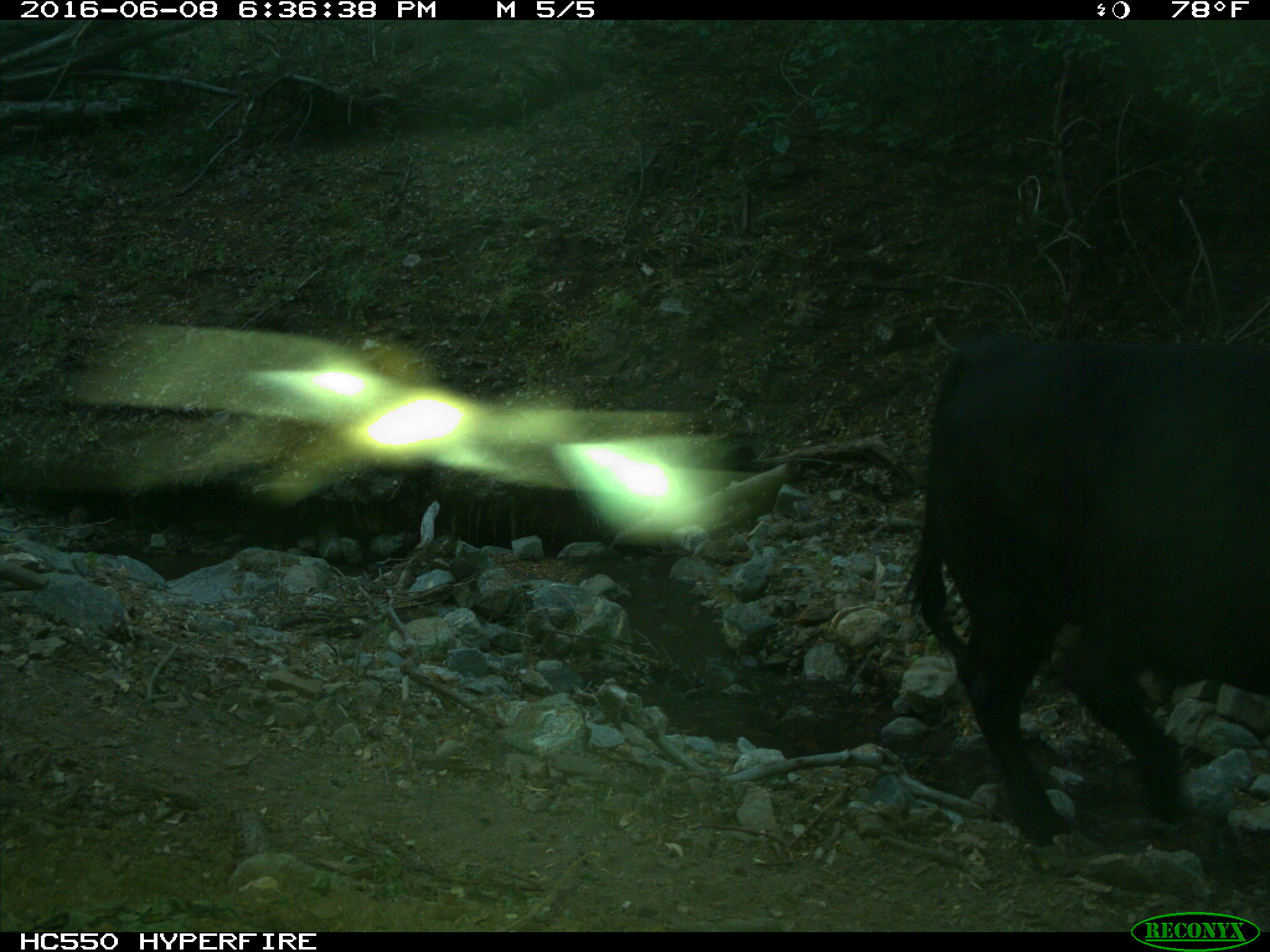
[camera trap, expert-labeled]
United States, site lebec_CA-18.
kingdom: Animalia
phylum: Chordata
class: Mammalia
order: Artiodactyla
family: Bovidae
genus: Bos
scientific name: Bos taurus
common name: domestic cow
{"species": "Bos taurus (domestic cow)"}